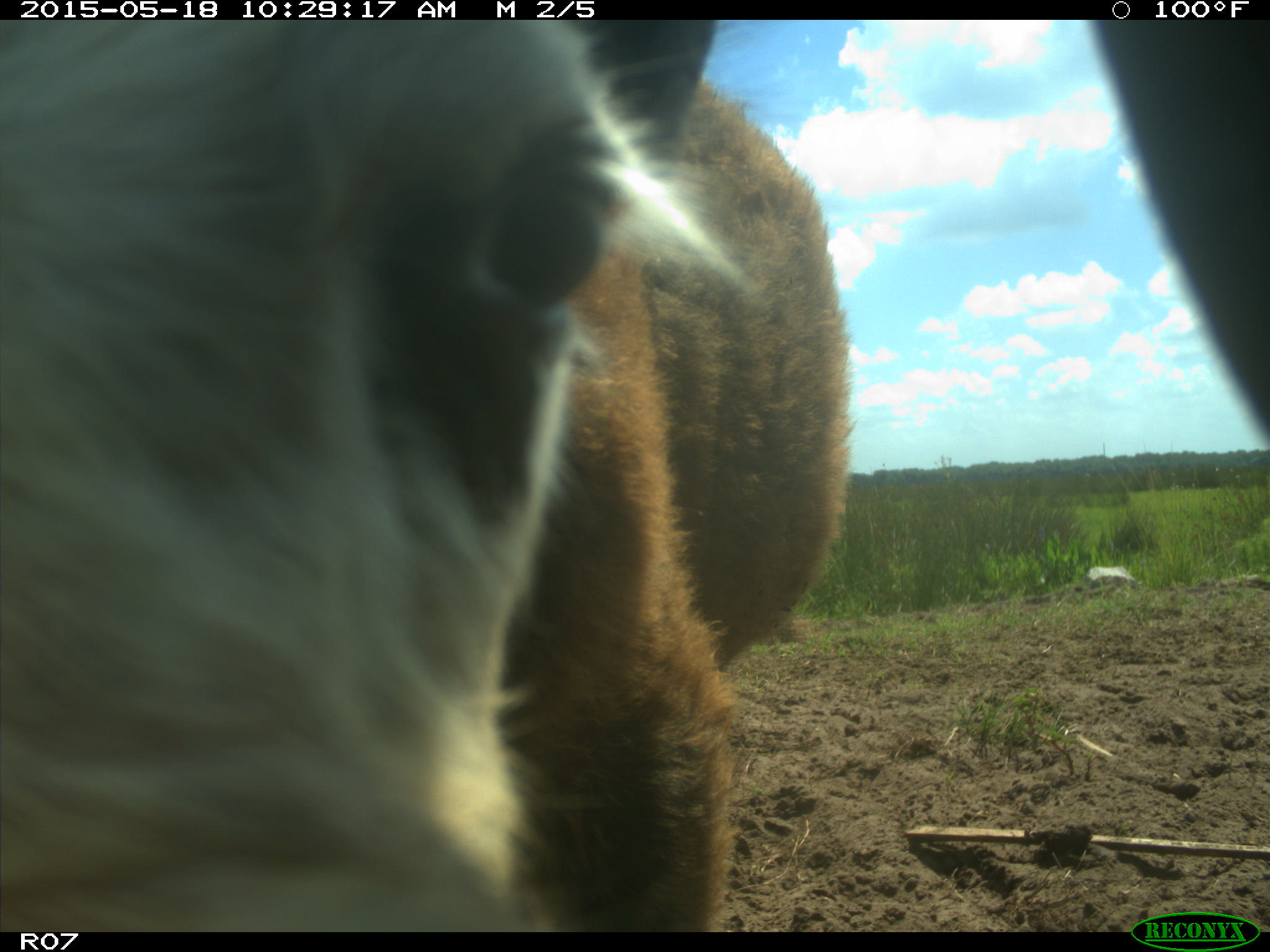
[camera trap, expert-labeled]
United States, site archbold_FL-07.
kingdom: Animalia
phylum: Chordata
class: Mammalia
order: Artiodactyla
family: Bovidae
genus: Bos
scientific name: Bos taurus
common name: domestic cow